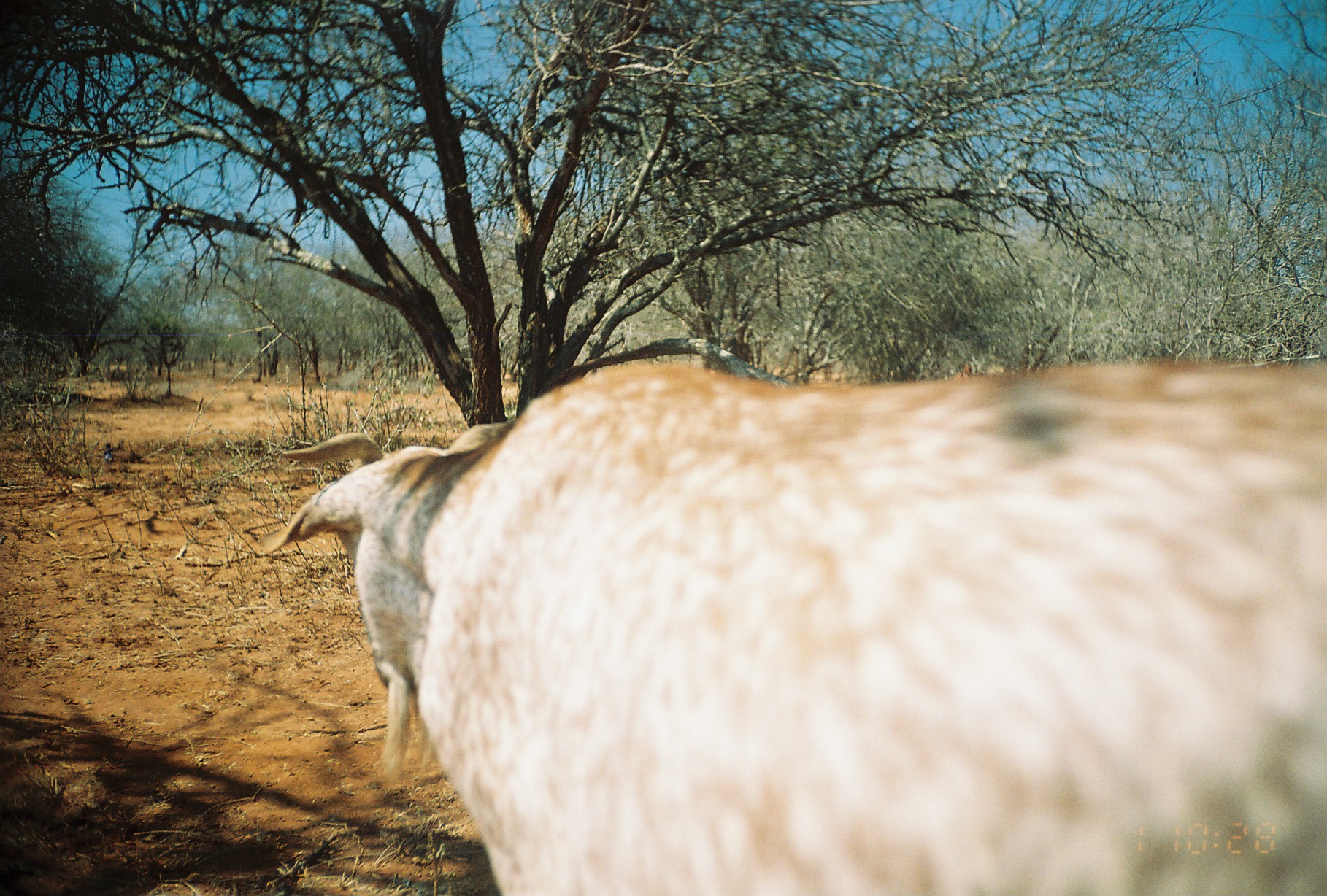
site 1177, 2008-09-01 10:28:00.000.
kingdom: Animalia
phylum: Chordata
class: Mammalia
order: Artiodactyla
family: Bovidae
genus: Capra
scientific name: Capra aegagrus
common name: wild goat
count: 2